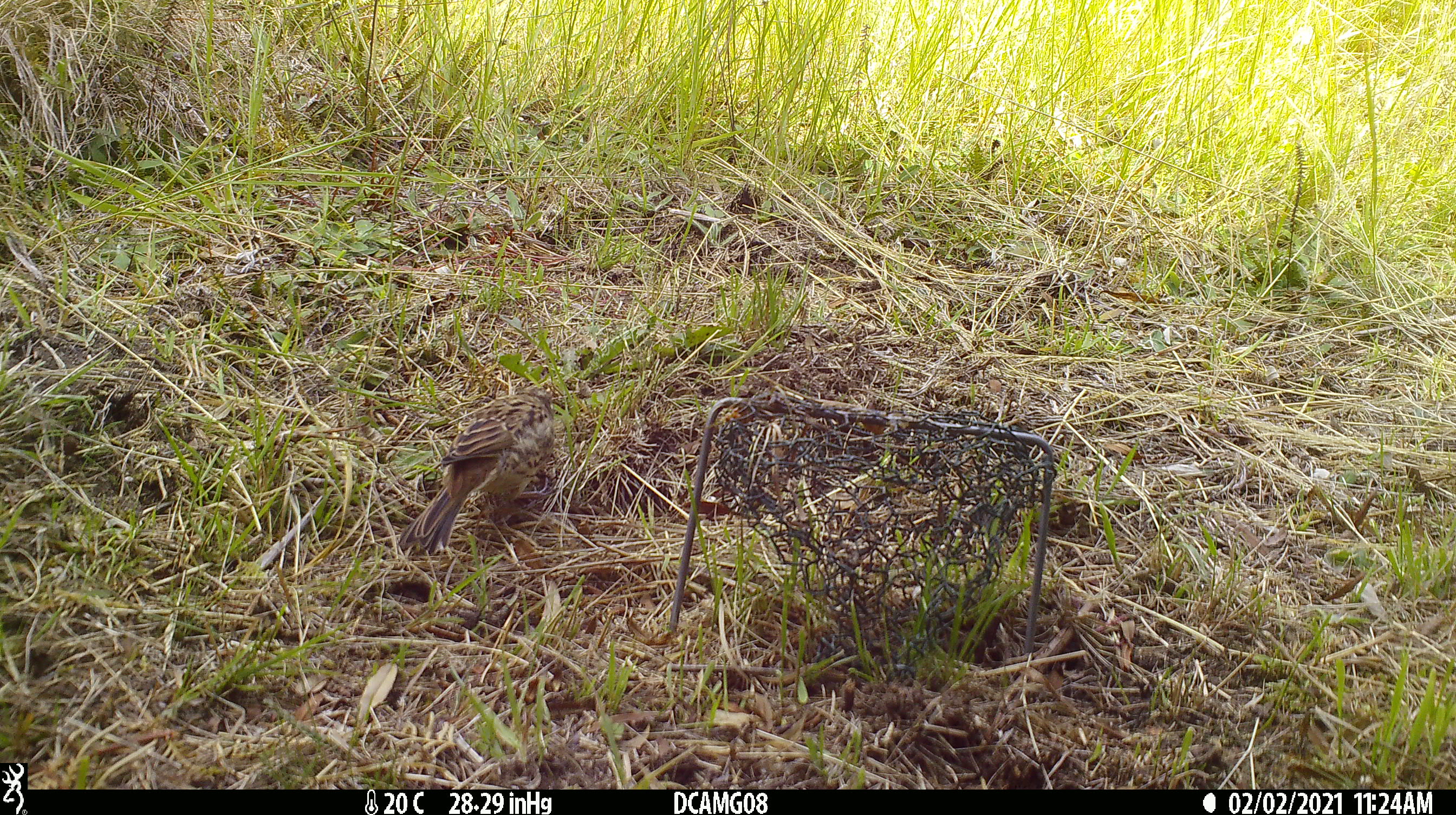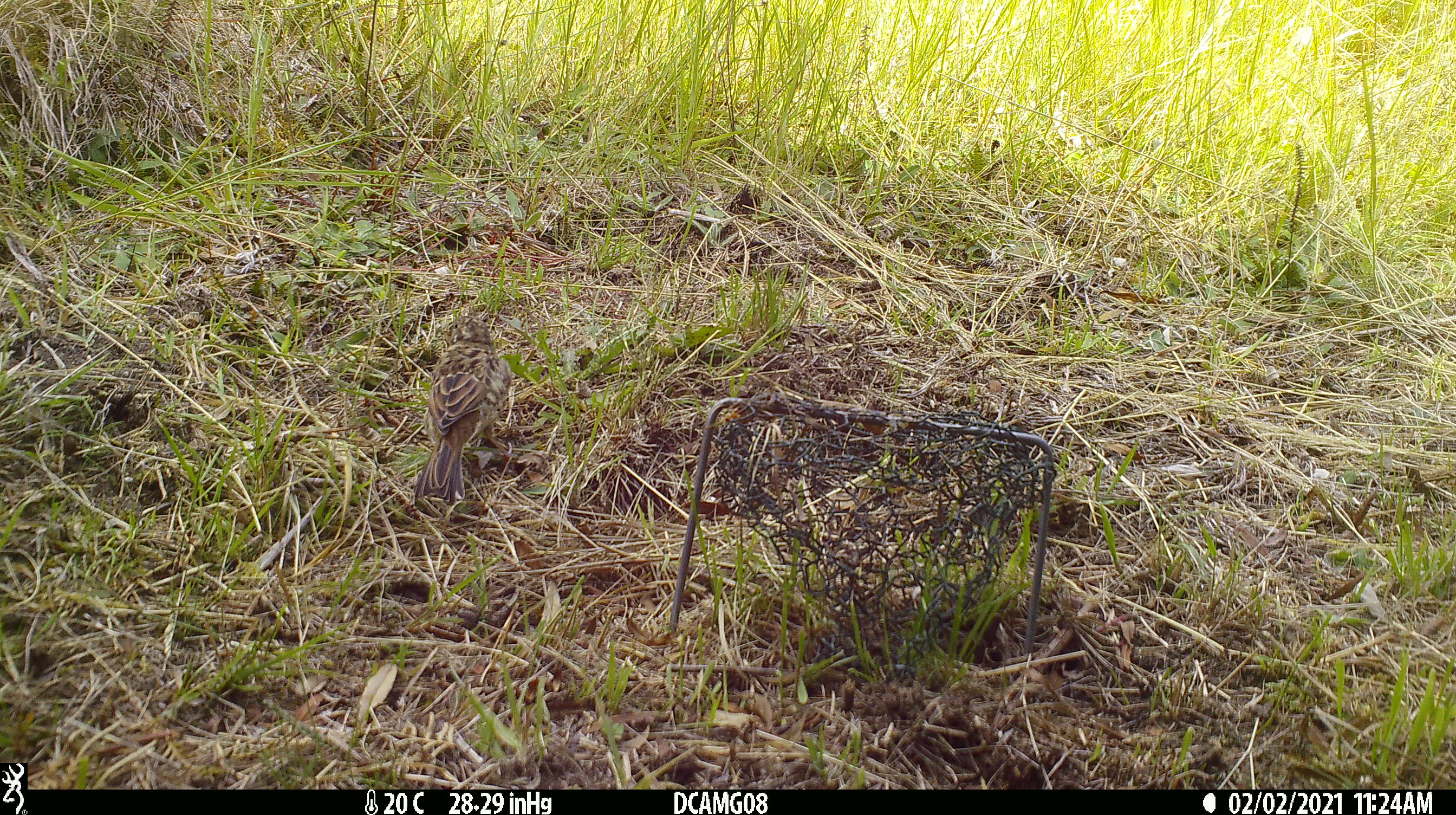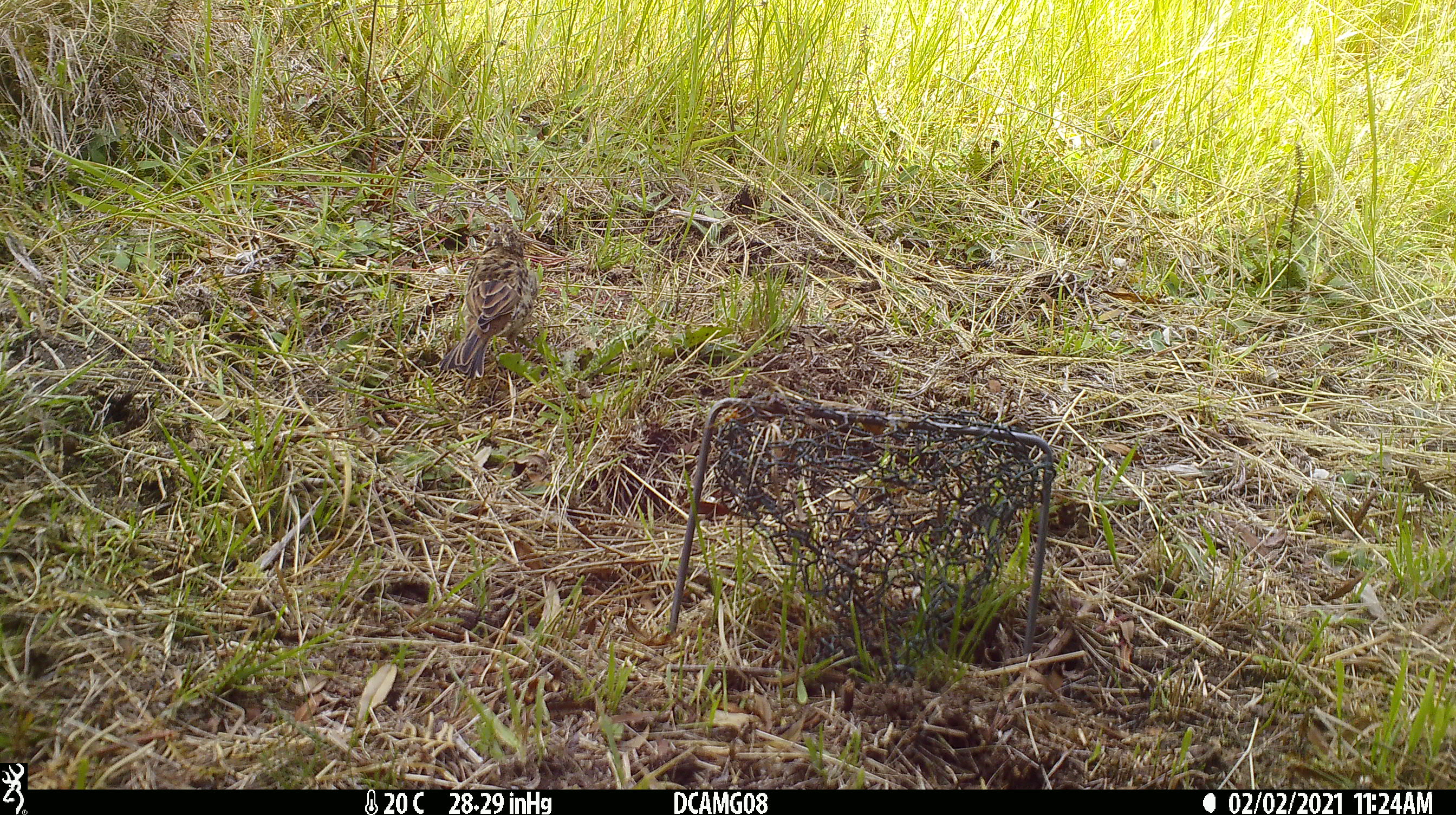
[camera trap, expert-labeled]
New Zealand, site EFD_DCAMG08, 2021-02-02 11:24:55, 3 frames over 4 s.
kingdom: Animalia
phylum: Chordata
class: Aves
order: Passeriformes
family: Emberizidae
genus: Emberiza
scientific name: Emberiza citrinella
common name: yellowhammer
Yellowhammer (Emberiza citrinella).